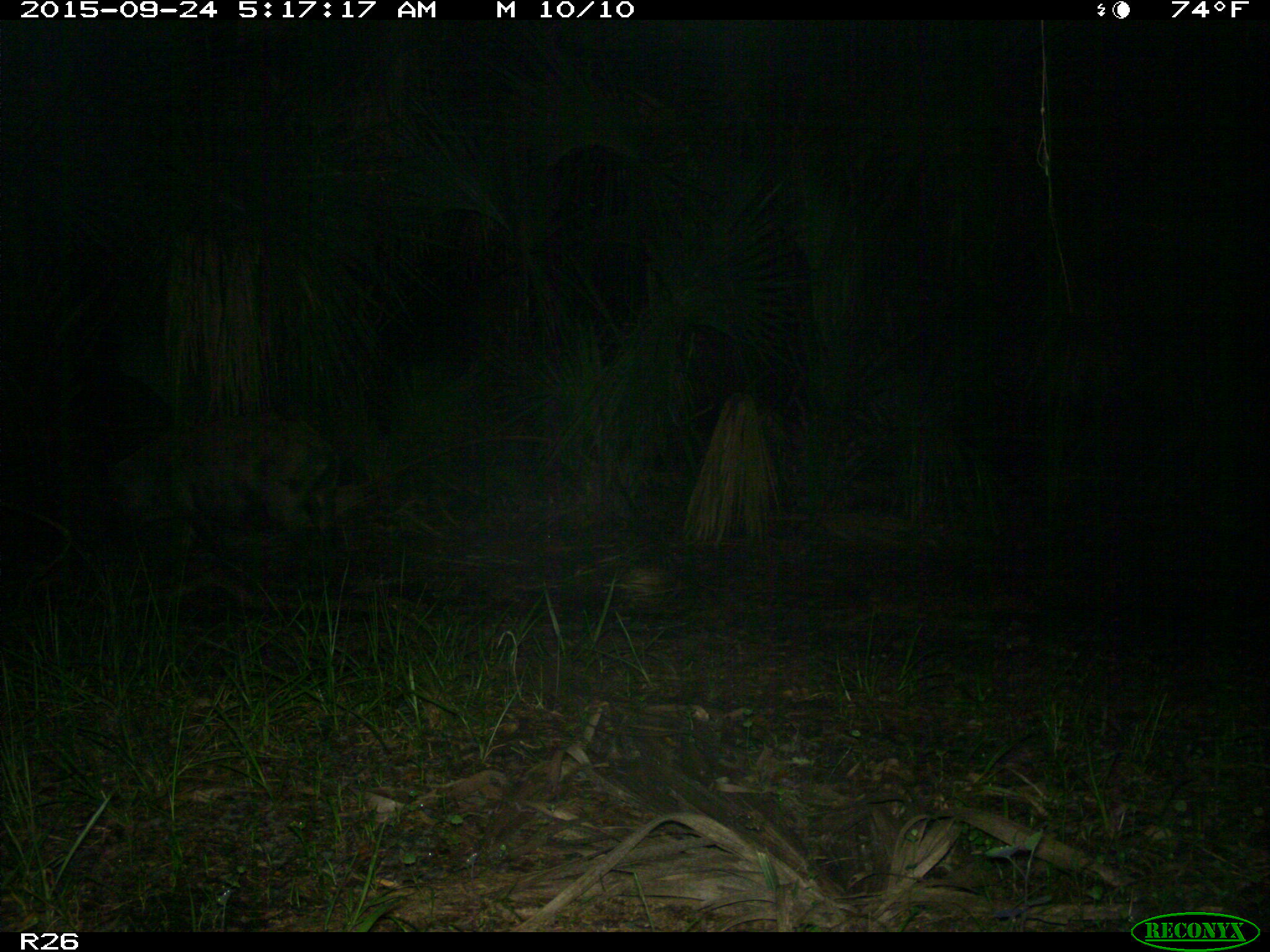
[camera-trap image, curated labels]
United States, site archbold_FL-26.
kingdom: Animalia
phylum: Chordata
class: Mammalia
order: Artiodactyla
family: Suidae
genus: Sus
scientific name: Sus scrofa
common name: wild boar